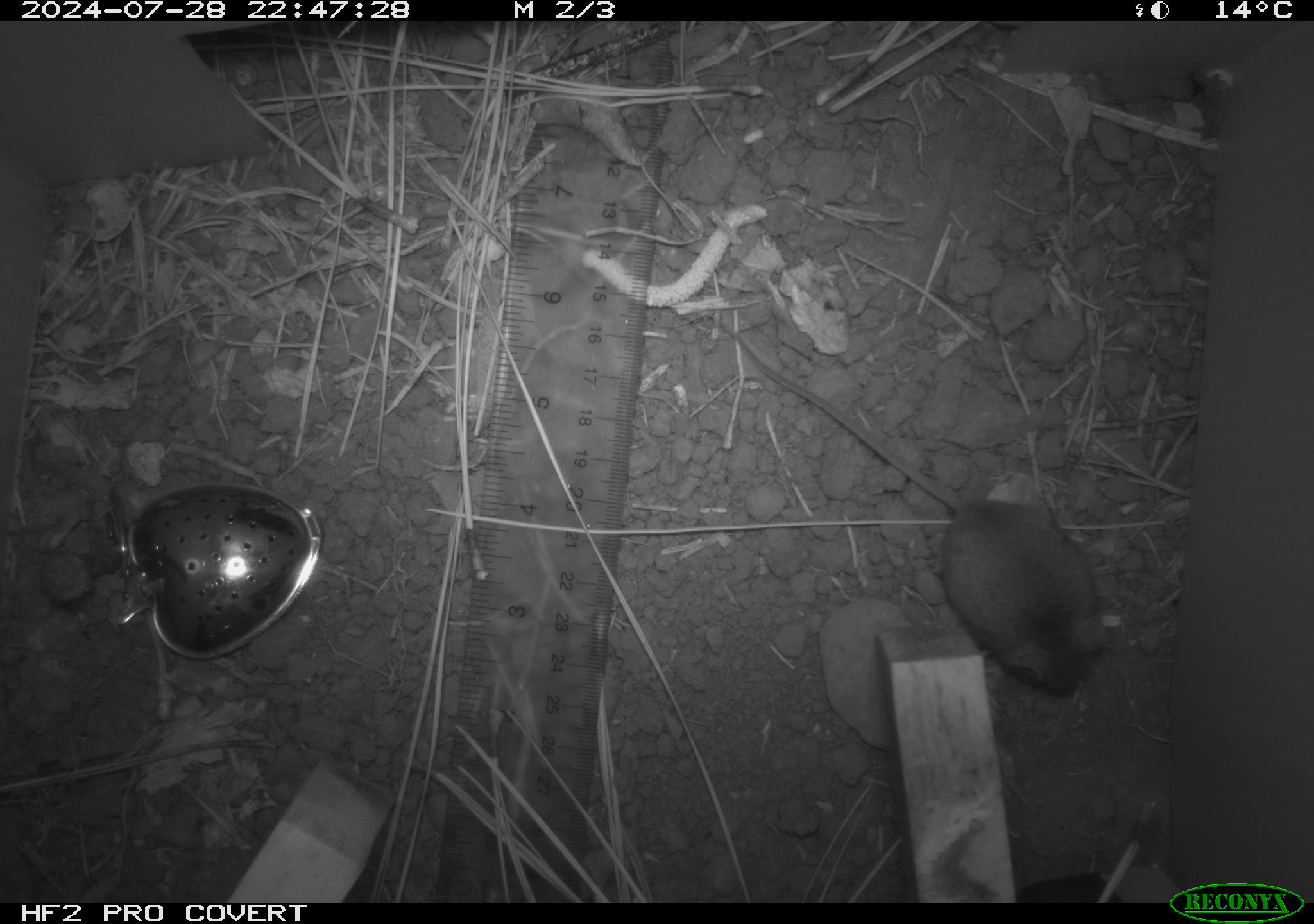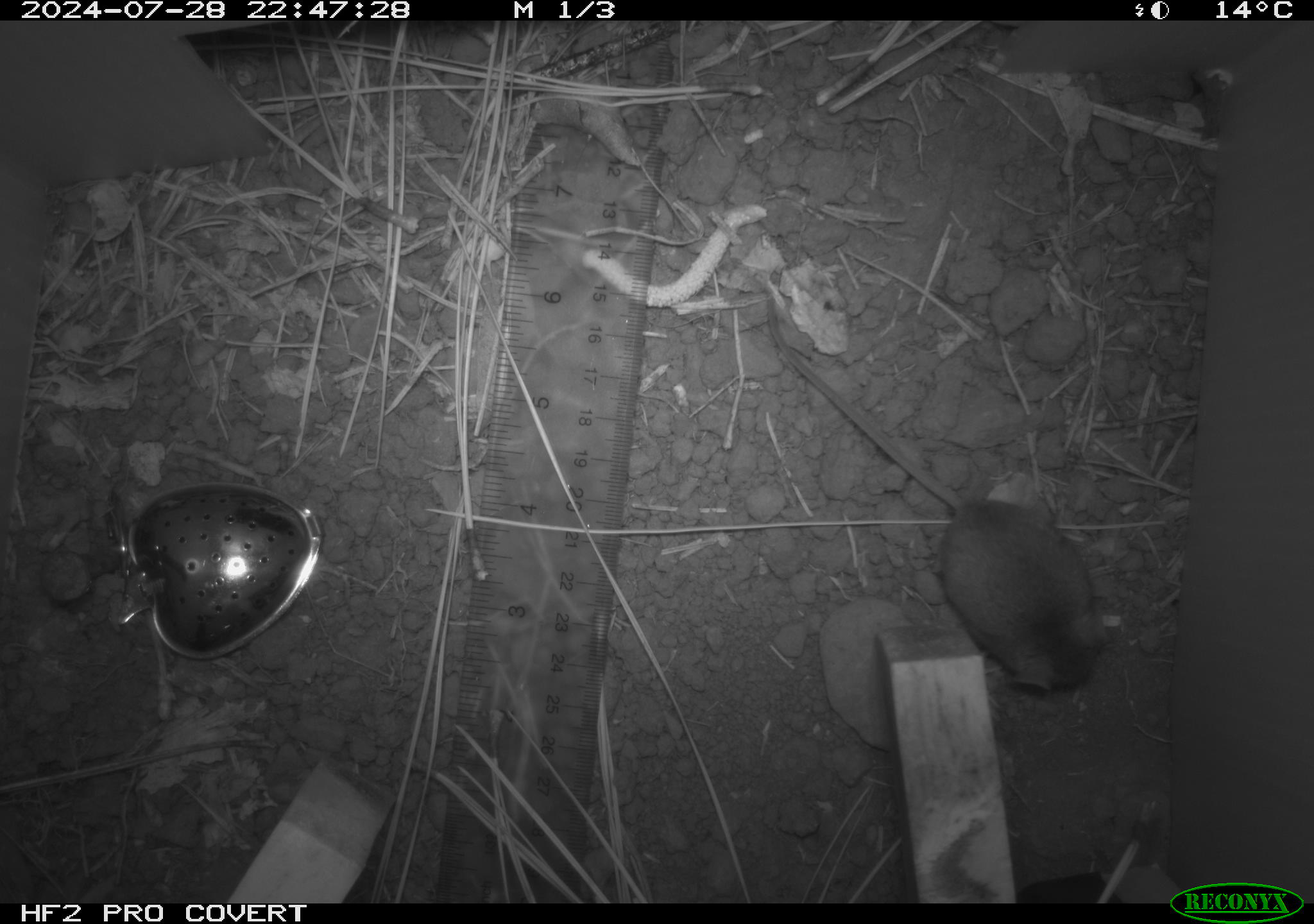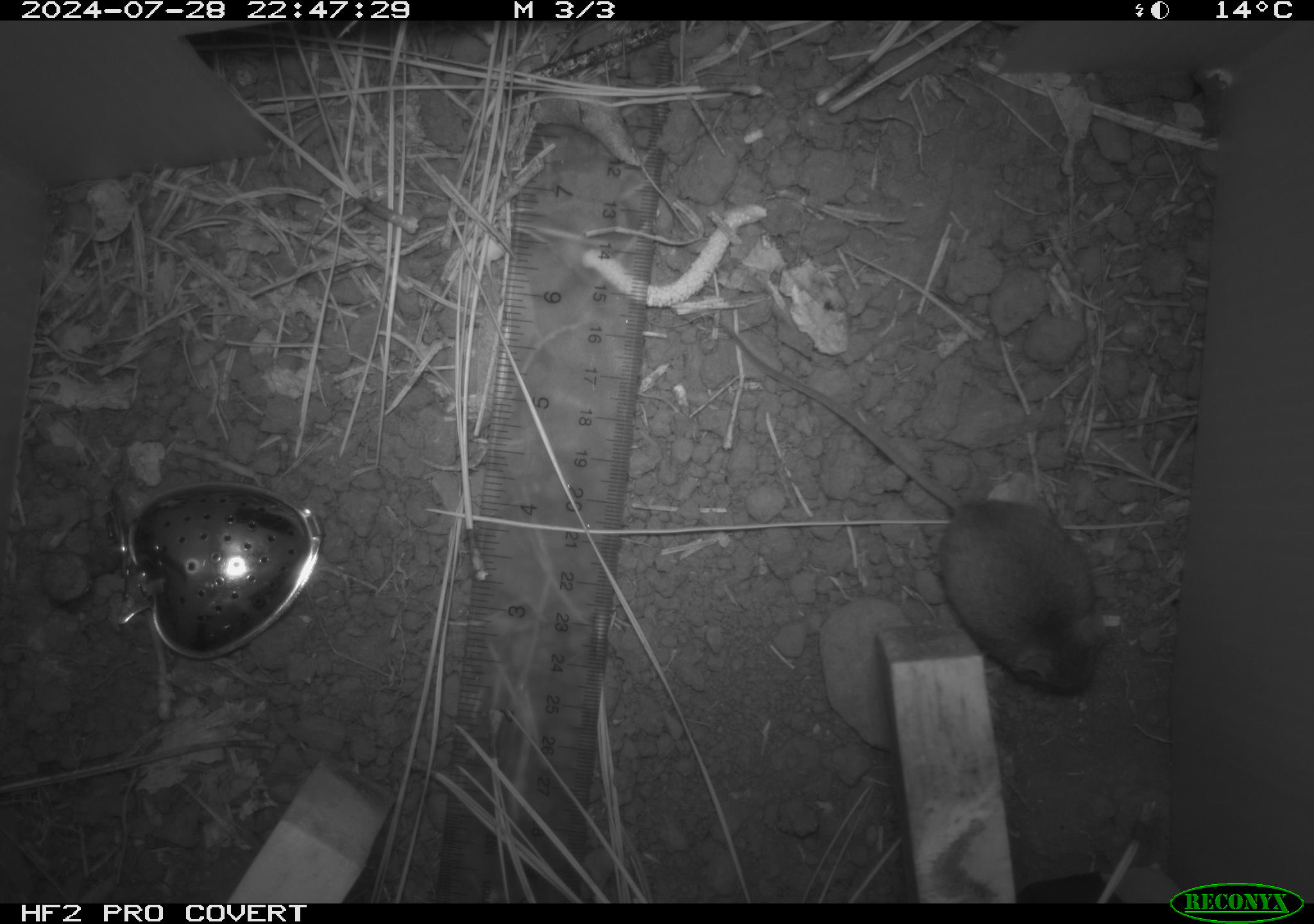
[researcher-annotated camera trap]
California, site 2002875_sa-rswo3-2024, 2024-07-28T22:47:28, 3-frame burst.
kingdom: Animalia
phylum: Chordata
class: Mammalia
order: Rodentia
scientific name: Rodentia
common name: mouse species